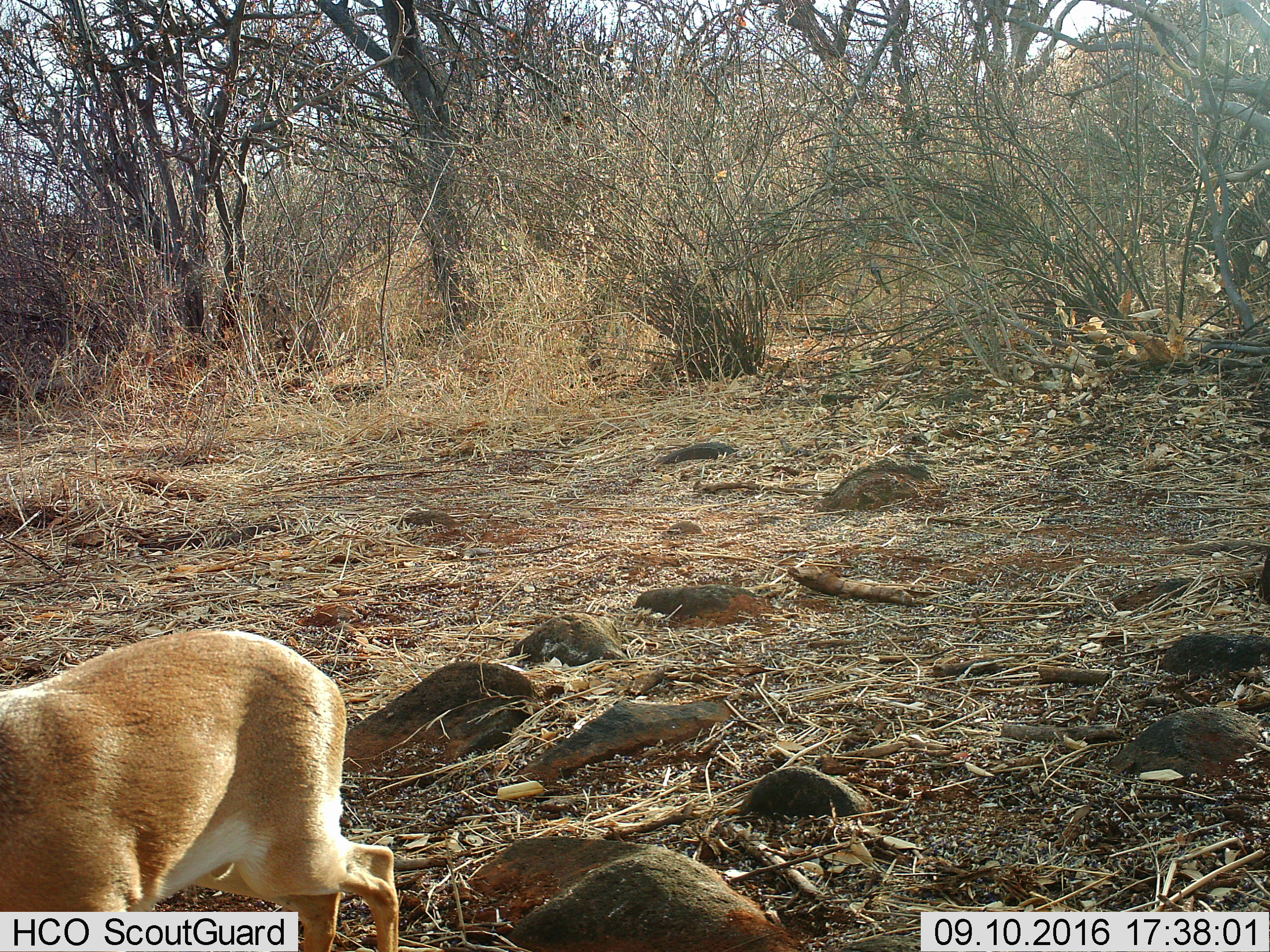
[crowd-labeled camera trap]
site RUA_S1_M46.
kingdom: Animalia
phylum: Chordata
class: Mammalia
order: Artiodactyla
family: Bovidae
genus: Madoqua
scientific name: Madoqua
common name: dik-dik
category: dikdik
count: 1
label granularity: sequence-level